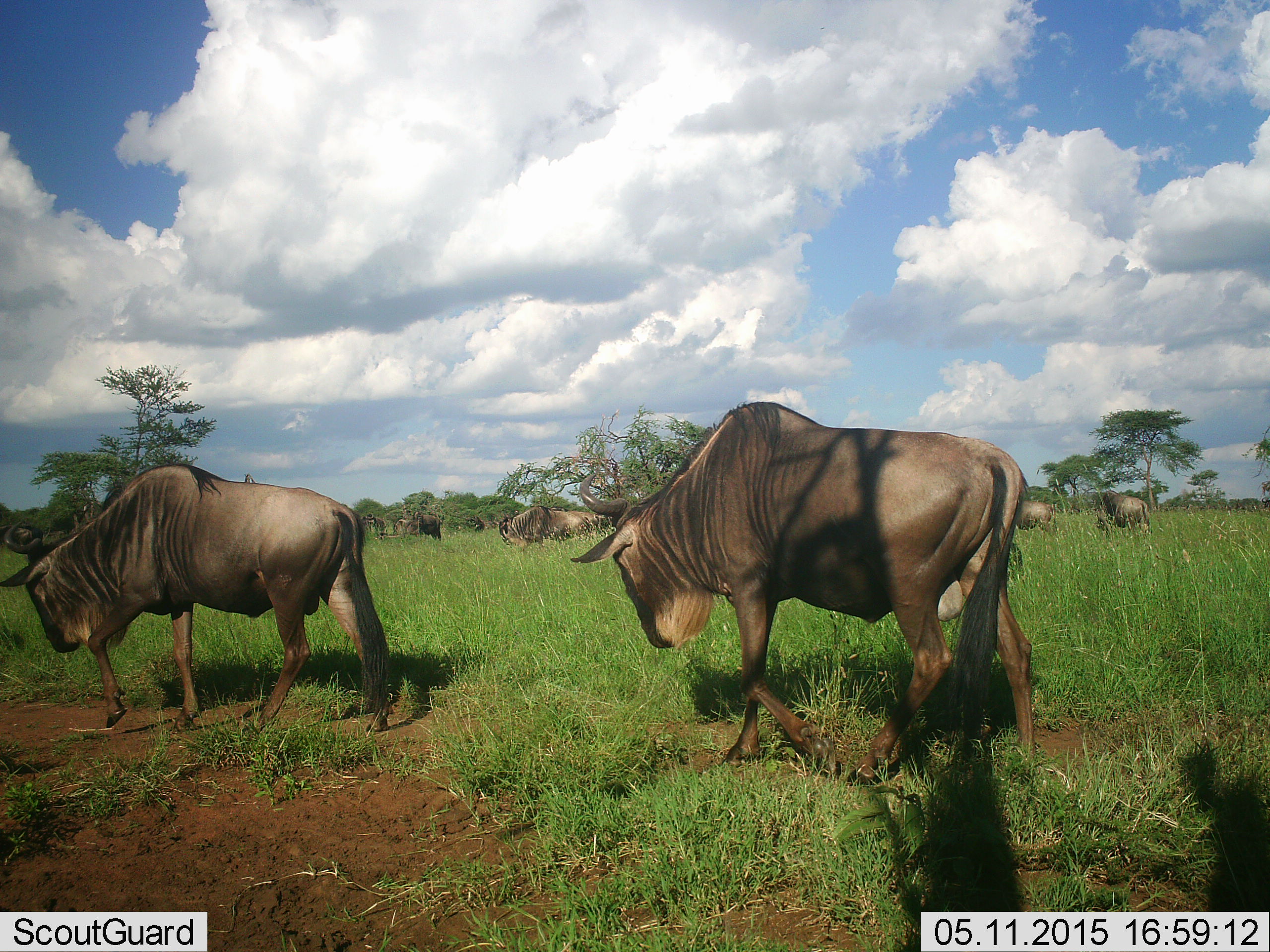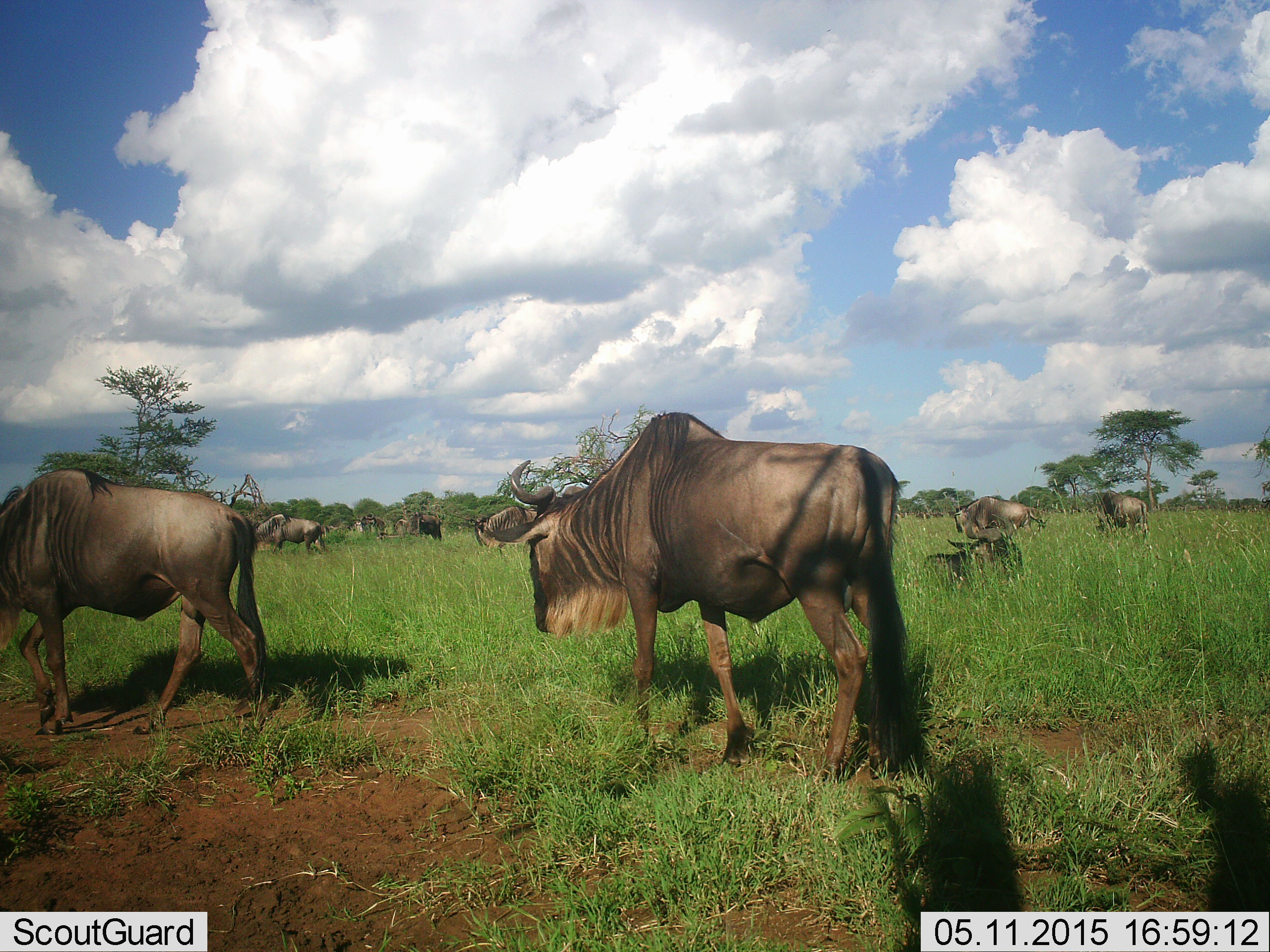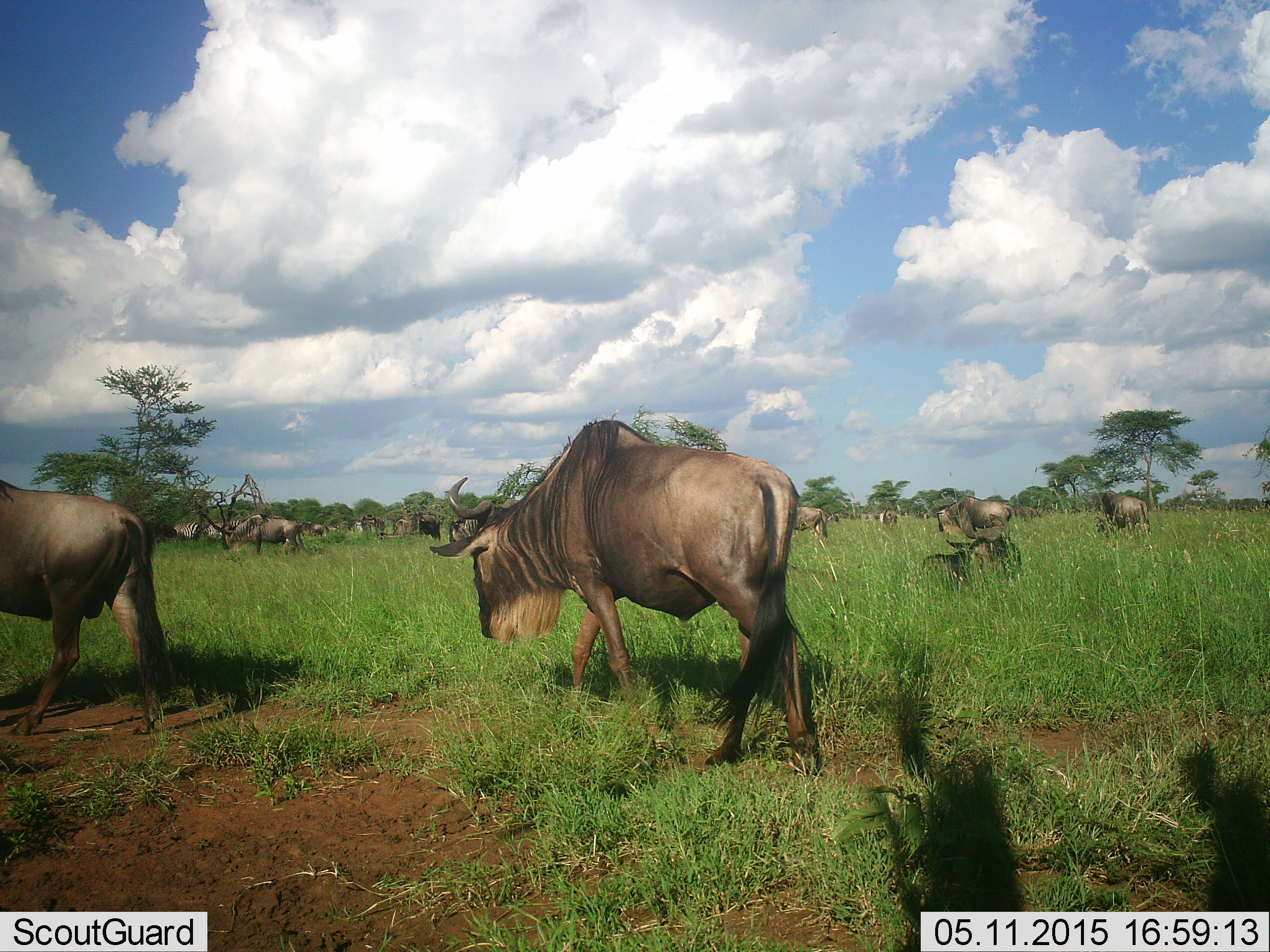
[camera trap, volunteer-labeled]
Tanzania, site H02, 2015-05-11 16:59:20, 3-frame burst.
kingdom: Animalia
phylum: Chordata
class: Mammalia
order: Artiodactyla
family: Bovidae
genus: Connochaetes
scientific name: Connochaetes taurinus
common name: blue wildebeest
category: wildebeest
Wildebeest (blue wildebeest) (Connochaetes taurinus), count 11-50. Behavior (volunteer vote fractions): standing 70%, resting 50%, moving 100%, interacting 0%. Young present (vote fraction): 10%. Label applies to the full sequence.